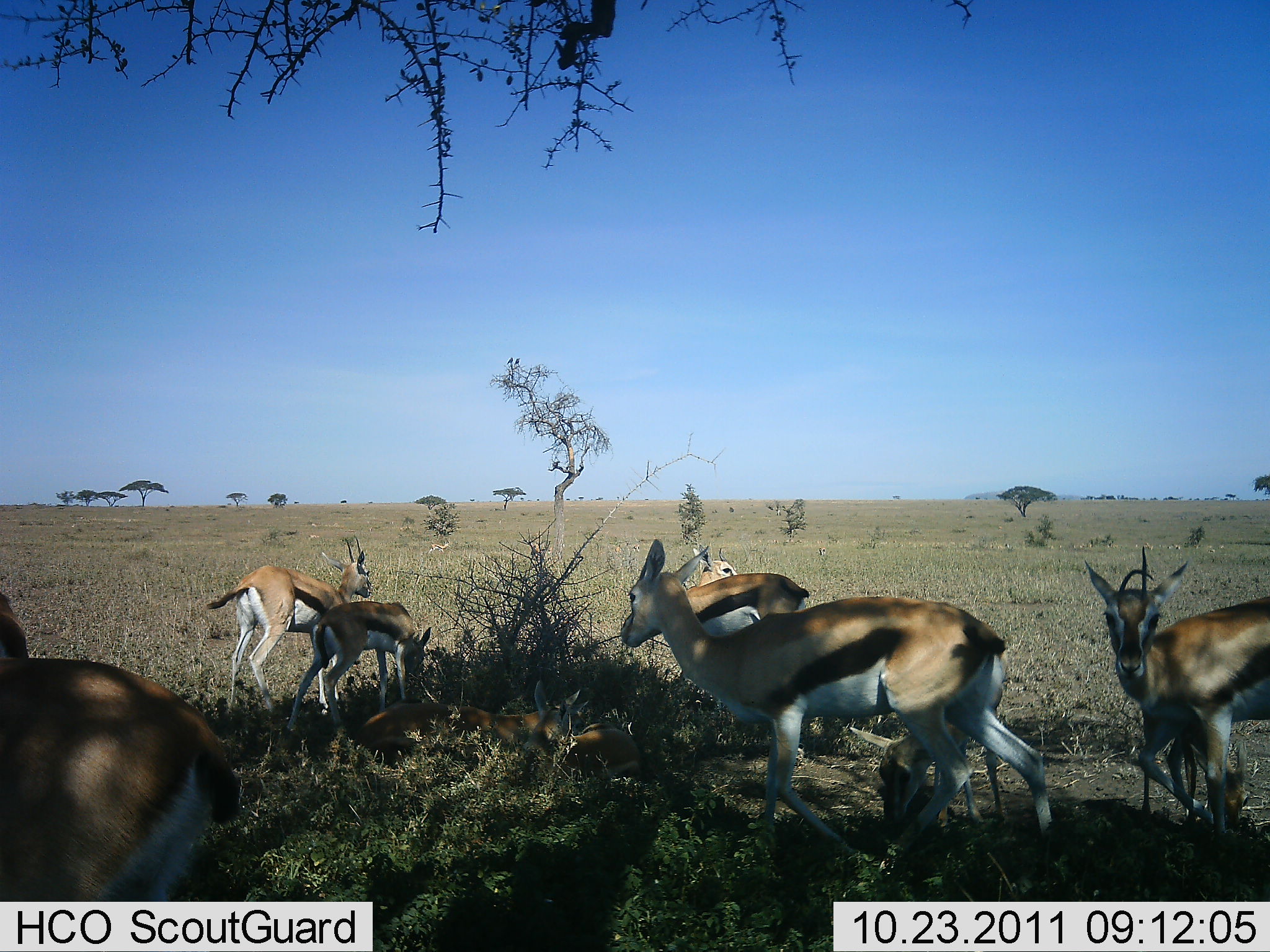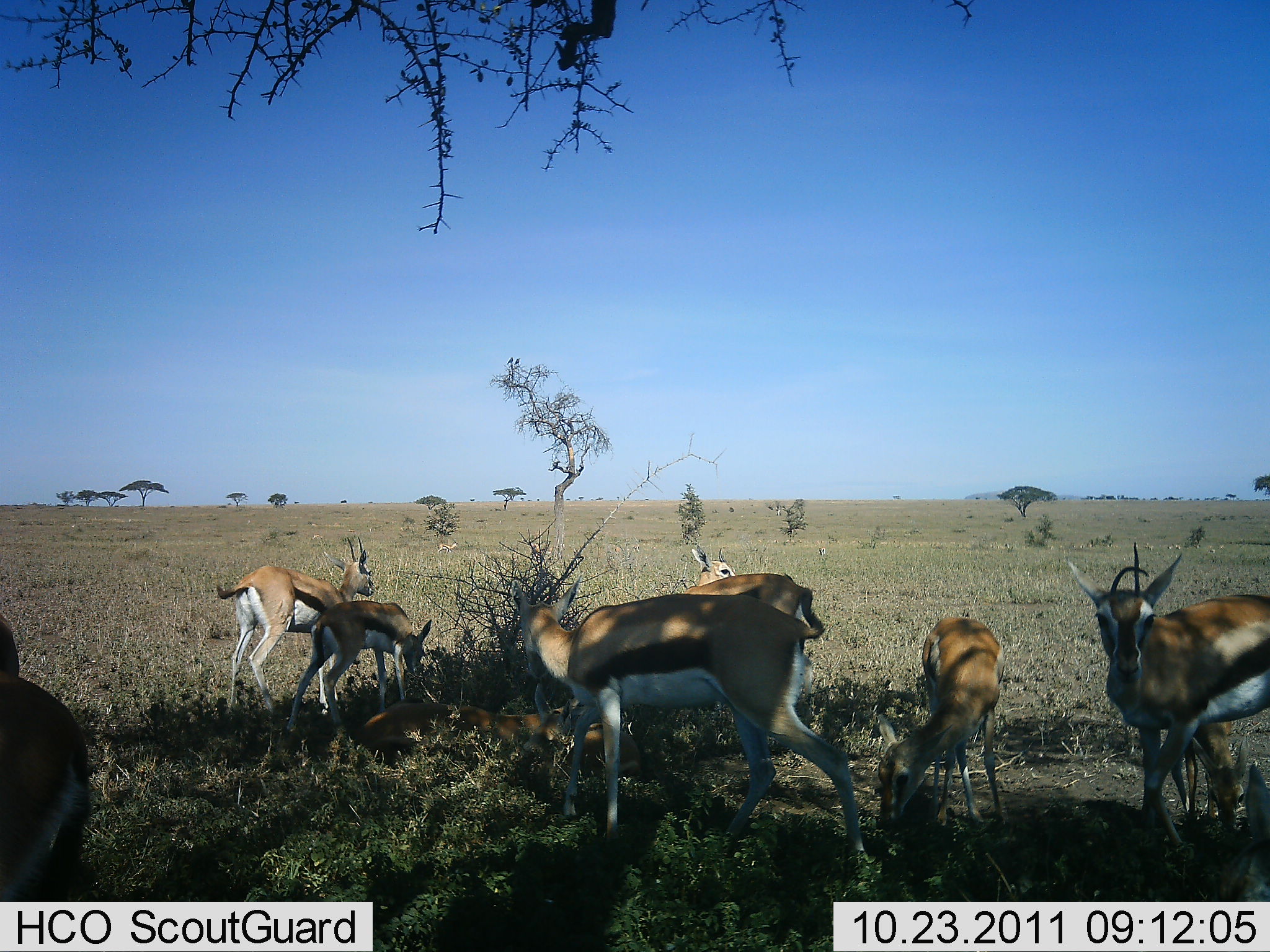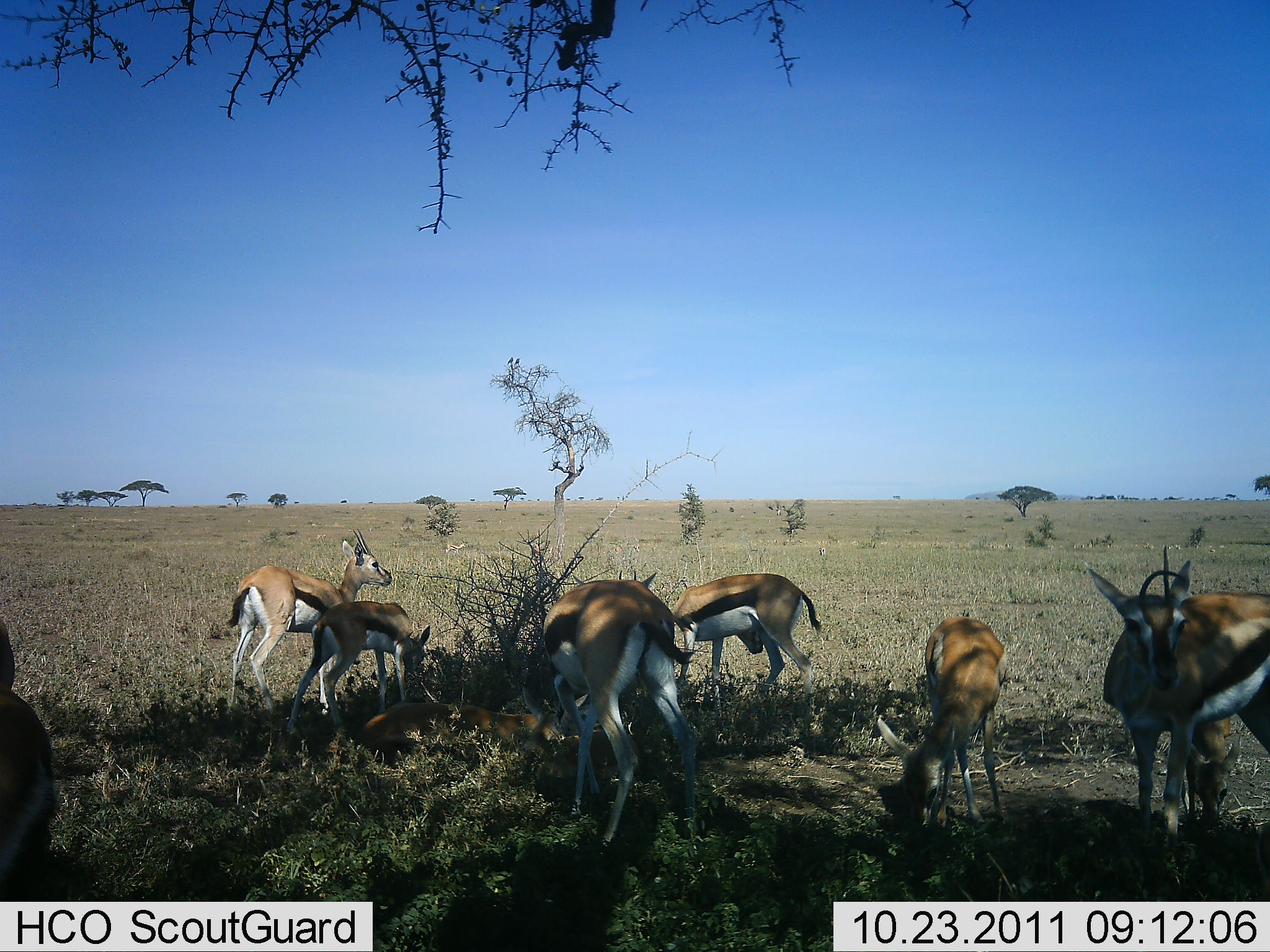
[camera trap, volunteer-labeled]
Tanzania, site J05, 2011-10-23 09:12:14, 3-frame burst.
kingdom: Animalia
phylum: Chordata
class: Mammalia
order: Artiodactyla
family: Bovidae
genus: Eudorcas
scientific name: Eudorcas thomsonii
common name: thomson's gazelle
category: gazellethomsons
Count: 8.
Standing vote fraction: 42%.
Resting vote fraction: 50%.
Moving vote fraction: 33%.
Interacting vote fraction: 0%.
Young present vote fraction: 17%.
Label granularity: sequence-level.